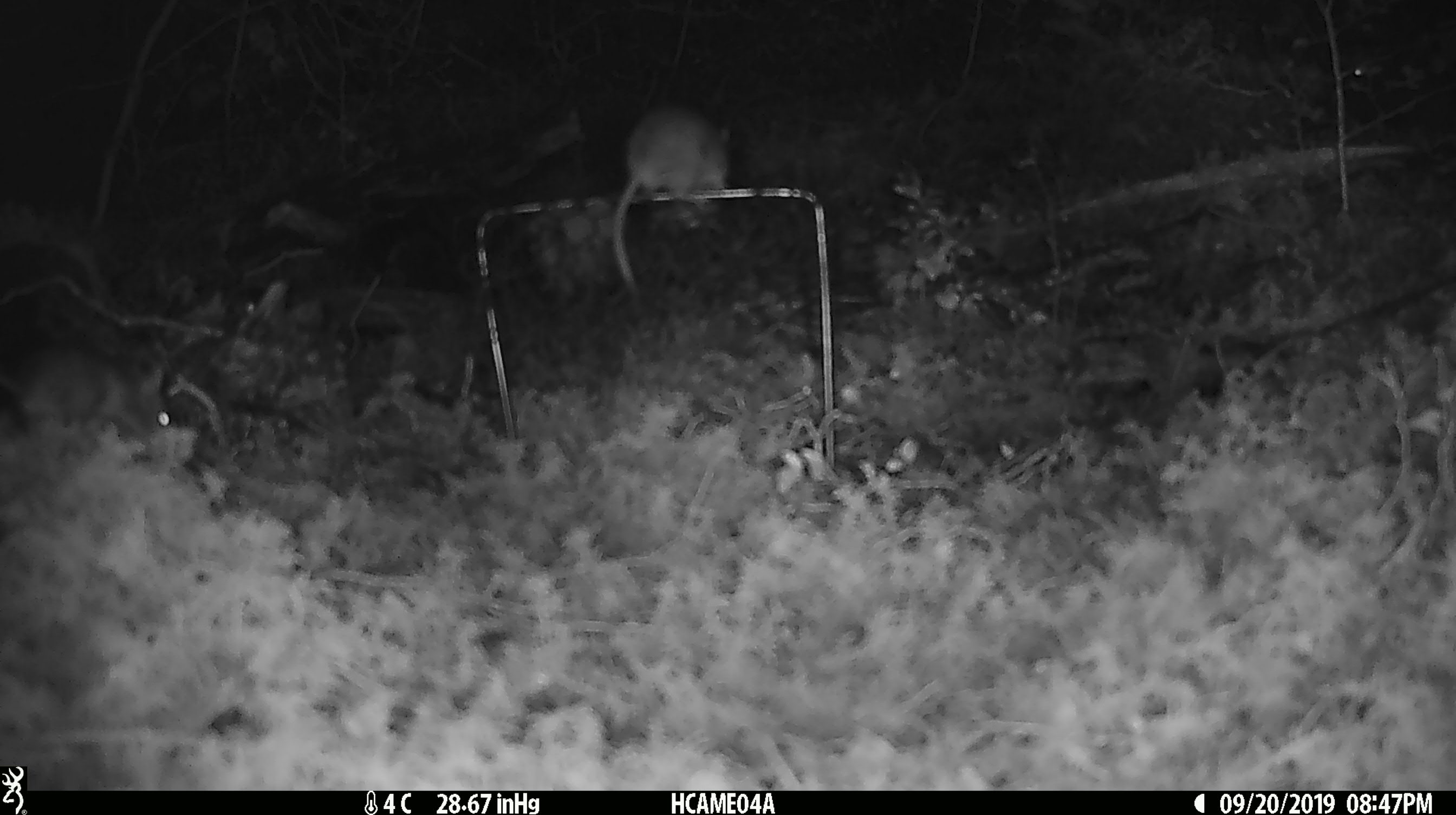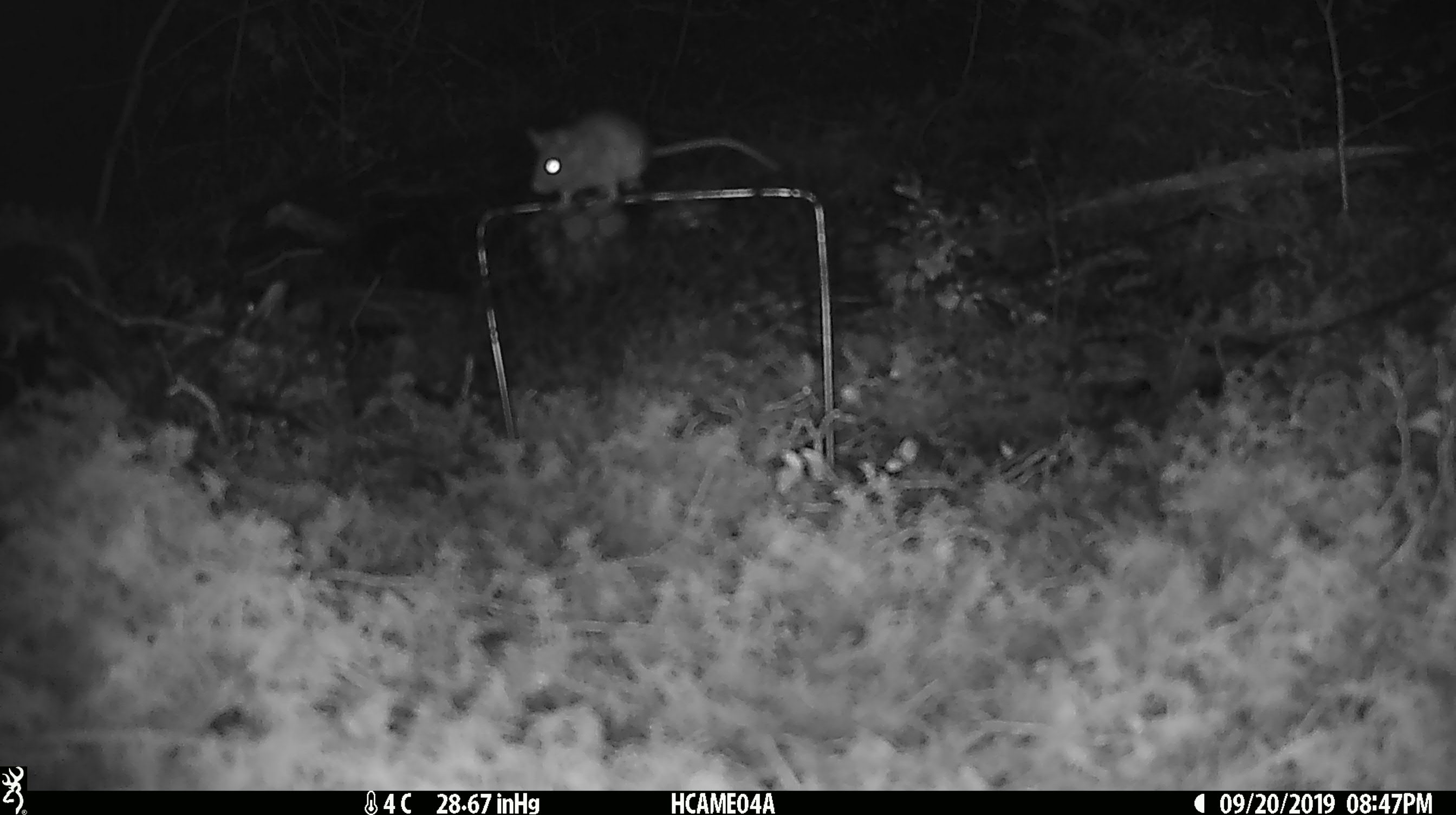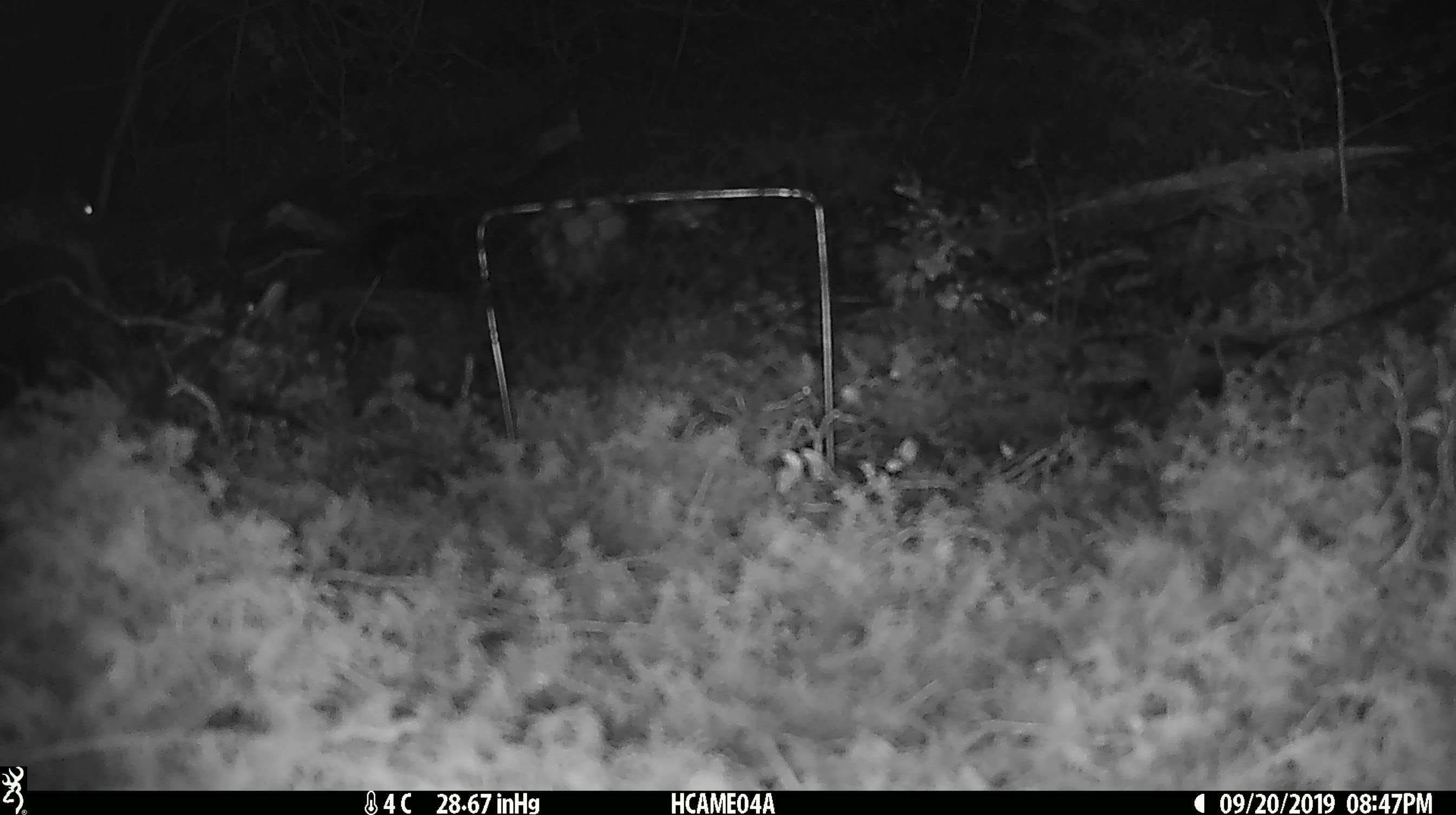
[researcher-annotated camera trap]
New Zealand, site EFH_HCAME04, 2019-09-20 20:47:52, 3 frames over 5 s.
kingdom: Animalia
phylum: Chordata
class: Mammalia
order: Rodentia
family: Muridae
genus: Mus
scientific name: Mus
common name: mouse